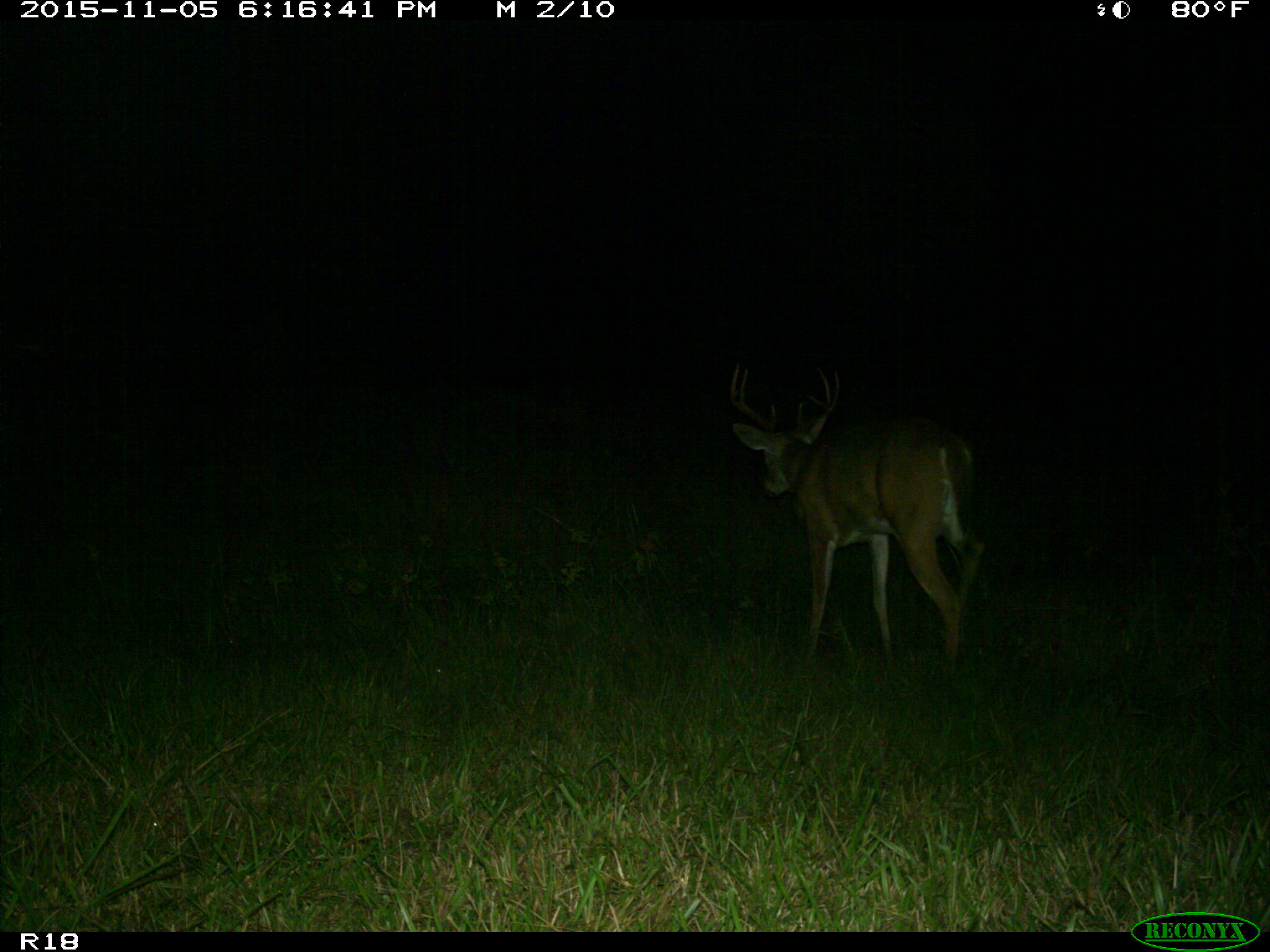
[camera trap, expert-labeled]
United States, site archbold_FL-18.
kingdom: Animalia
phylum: Chordata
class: Mammalia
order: Artiodactyla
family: Cervidae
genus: Odocoileus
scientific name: Odocoileus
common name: deer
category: unidentified deer